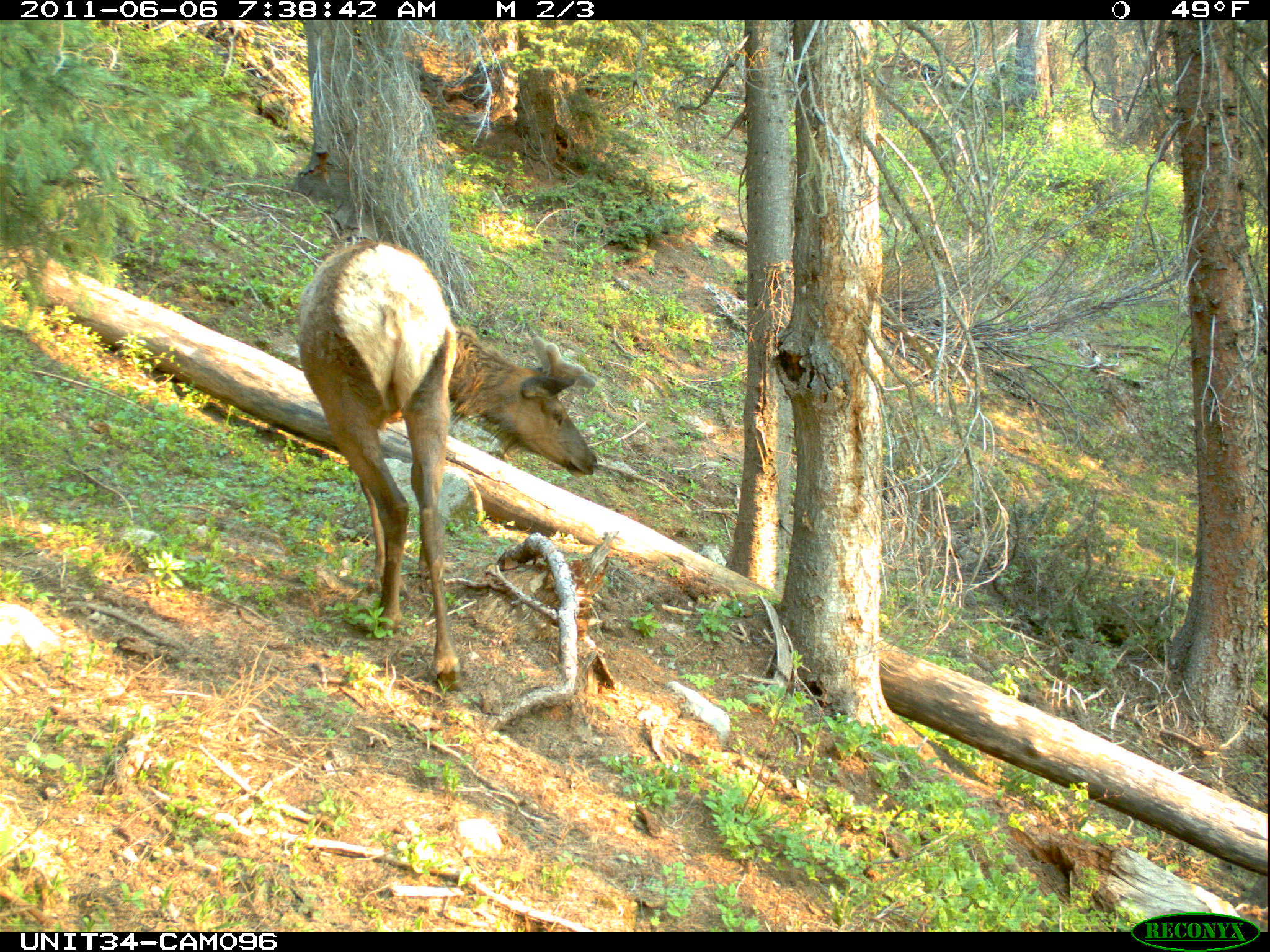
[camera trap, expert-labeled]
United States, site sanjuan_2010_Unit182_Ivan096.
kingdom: Animalia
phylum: Chordata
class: Mammalia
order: Artiodactyla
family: Cervidae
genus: Cervus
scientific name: Cervus elaphus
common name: red deer